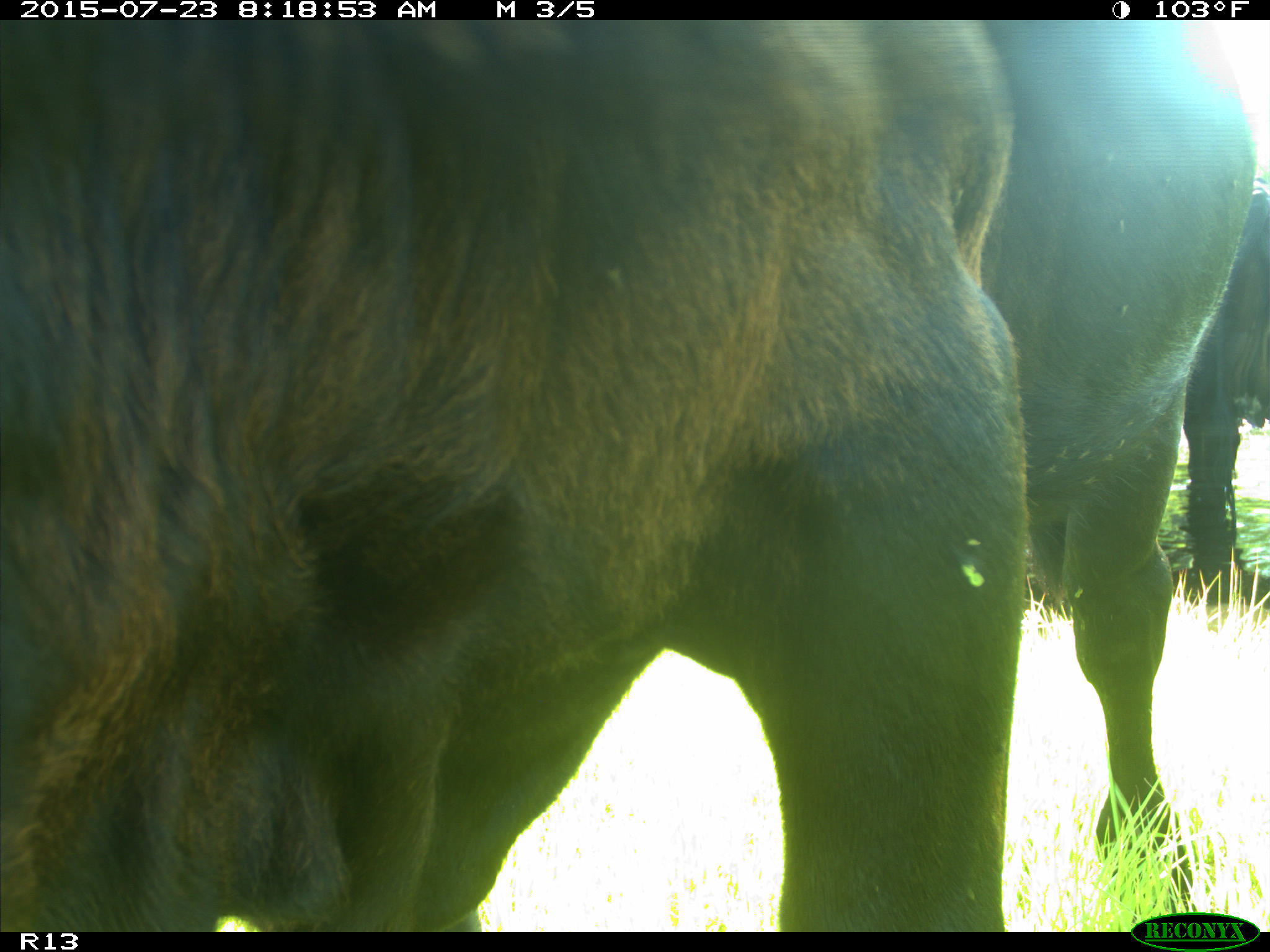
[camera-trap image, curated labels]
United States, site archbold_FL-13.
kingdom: Animalia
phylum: Chordata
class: Mammalia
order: Artiodactyla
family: Bovidae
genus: Bos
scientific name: Bos taurus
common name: domestic cow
Bos taurus (domestic cow).